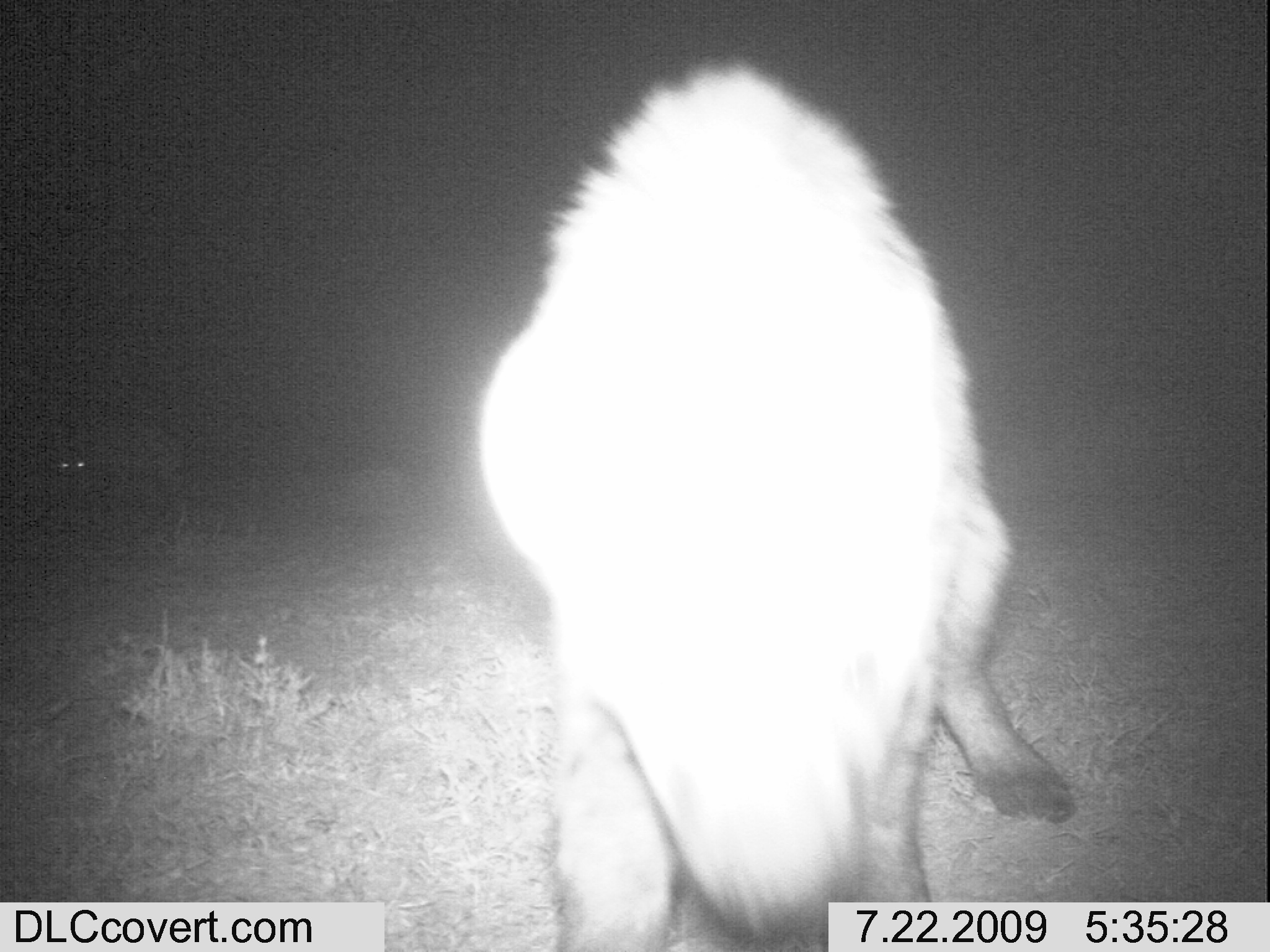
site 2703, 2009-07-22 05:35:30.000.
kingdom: Animalia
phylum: Chordata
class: Mammalia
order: Carnivora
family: Hyaenidae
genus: Crocuta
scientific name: Crocuta crocuta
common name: spotted hyena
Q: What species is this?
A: Crocuta crocuta (spotted hyena).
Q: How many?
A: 2.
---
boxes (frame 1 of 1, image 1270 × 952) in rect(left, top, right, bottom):
crocuta crocuta: rect(474, 64, 1077, 948)